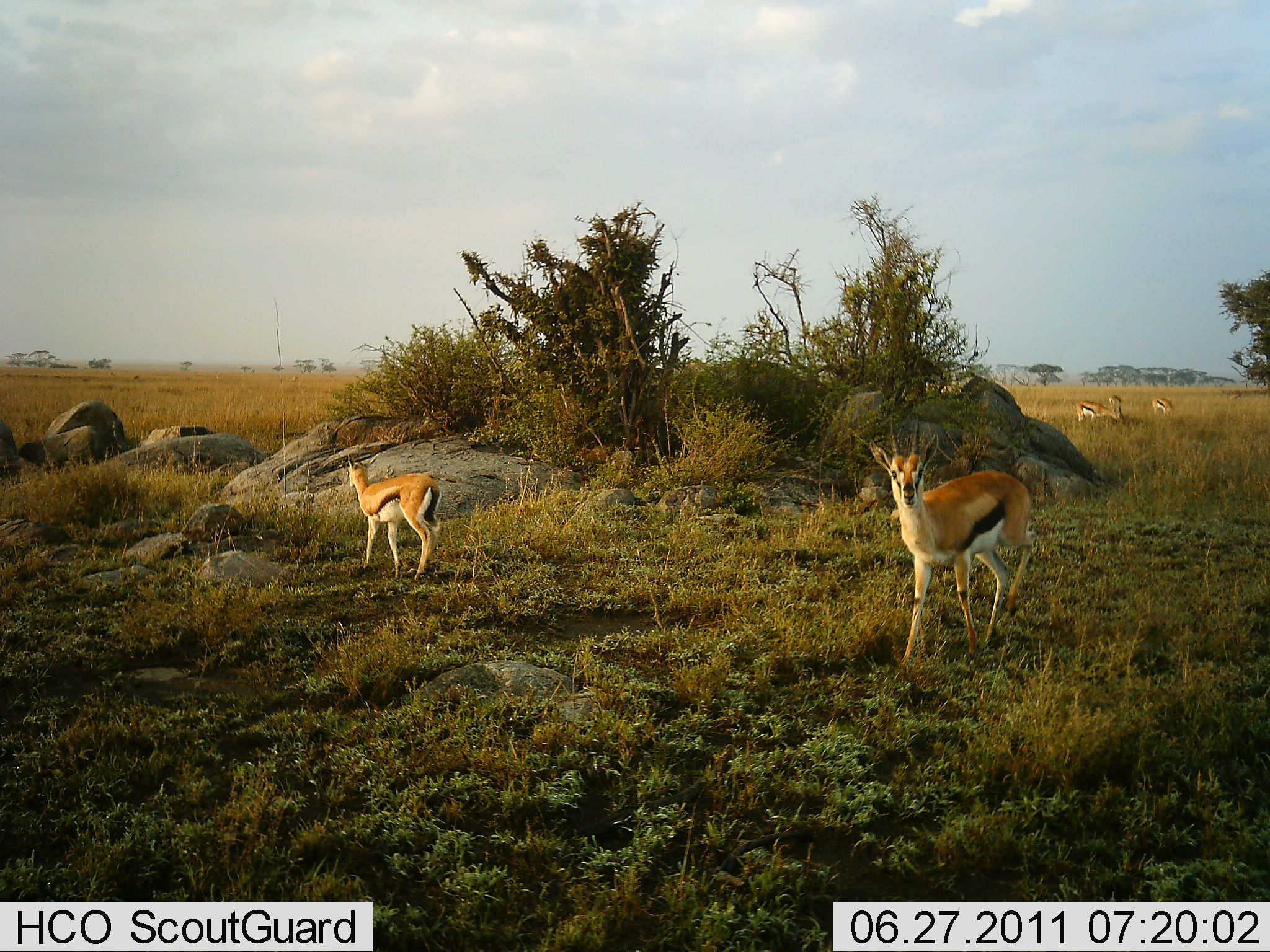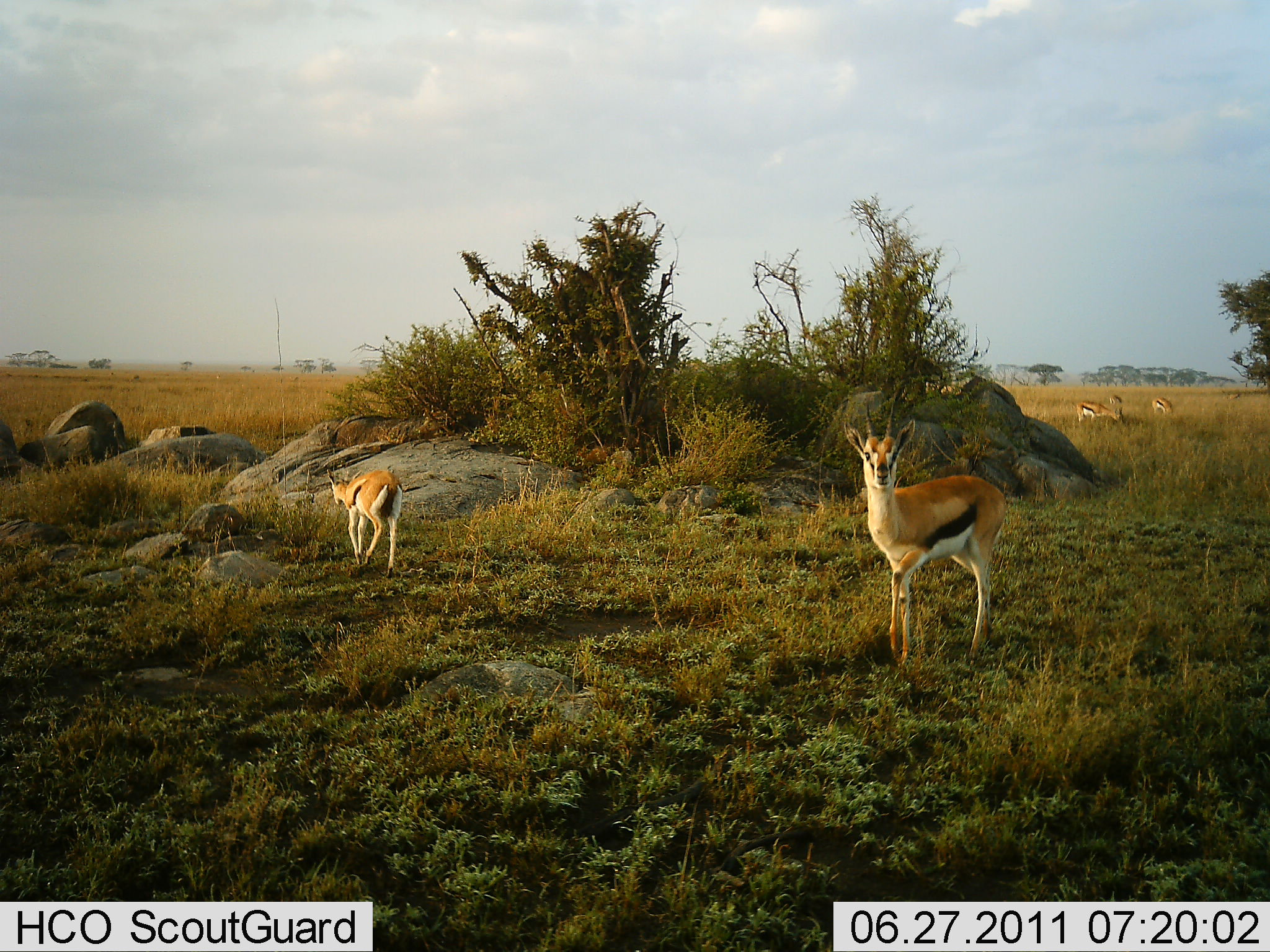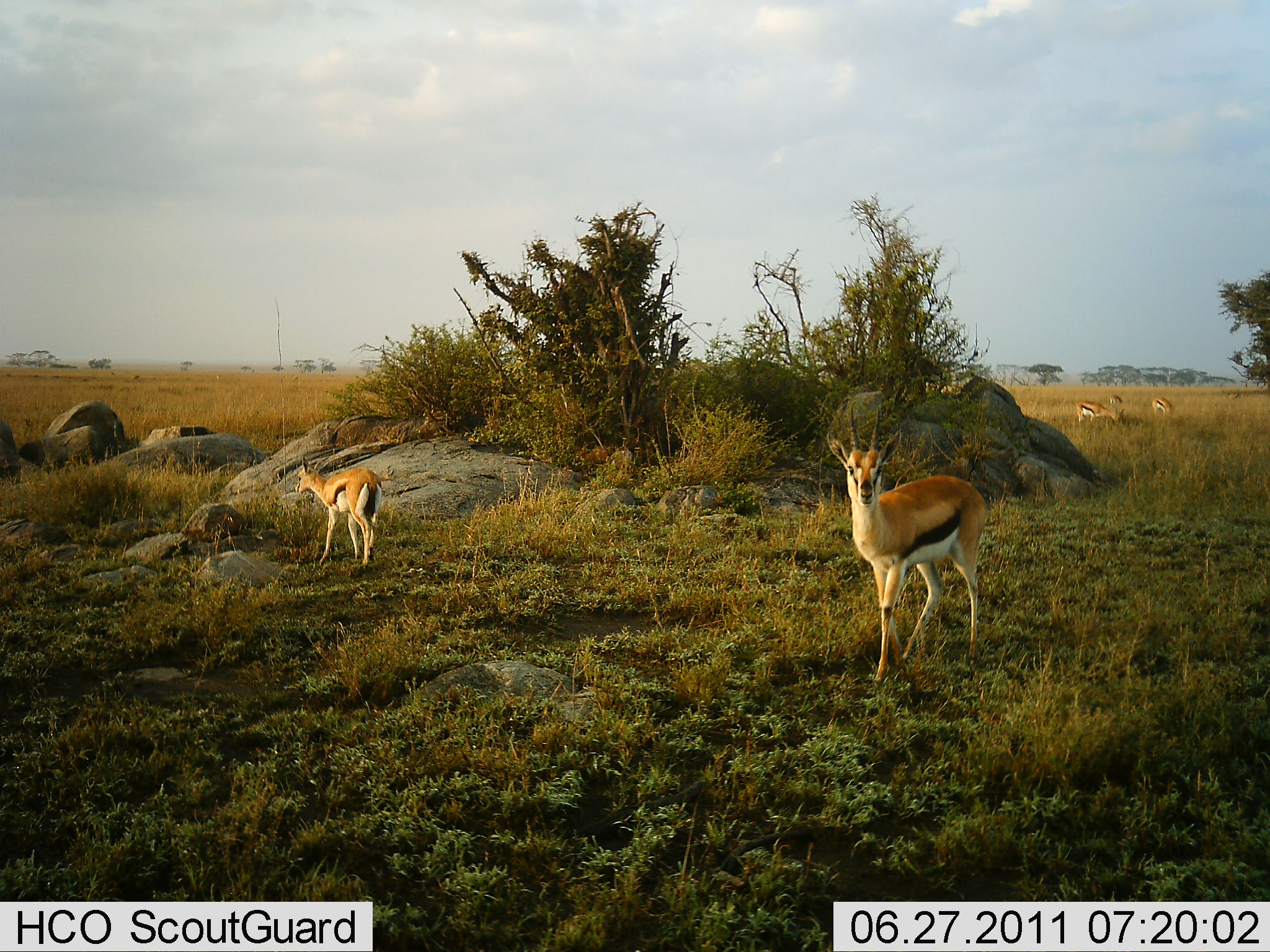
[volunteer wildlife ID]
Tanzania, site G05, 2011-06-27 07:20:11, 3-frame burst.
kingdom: Animalia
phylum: Chordata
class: Mammalia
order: Artiodactyla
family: Bovidae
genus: Eudorcas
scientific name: Eudorcas thomsonii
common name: thomson's gazelle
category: gazellethomsons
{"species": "gazellethomsons (thomson's gazelle) (Eudorcas thomsonii)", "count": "4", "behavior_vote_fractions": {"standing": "50%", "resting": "8%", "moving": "83%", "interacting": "0%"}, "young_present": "0%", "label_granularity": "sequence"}